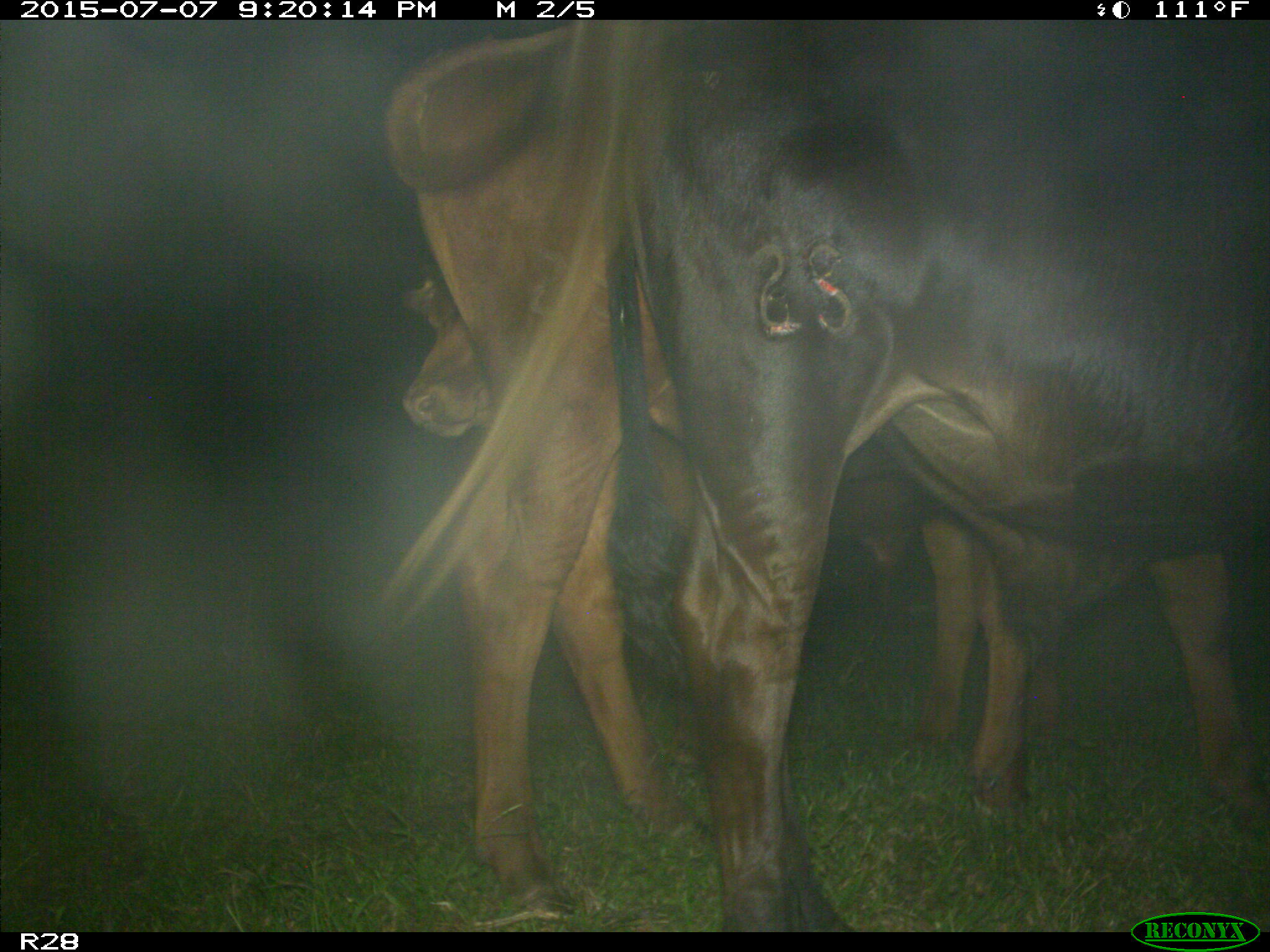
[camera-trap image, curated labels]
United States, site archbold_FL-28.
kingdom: Animalia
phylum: Chordata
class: Mammalia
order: Artiodactyla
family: Bovidae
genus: Bos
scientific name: Bos taurus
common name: domestic cow